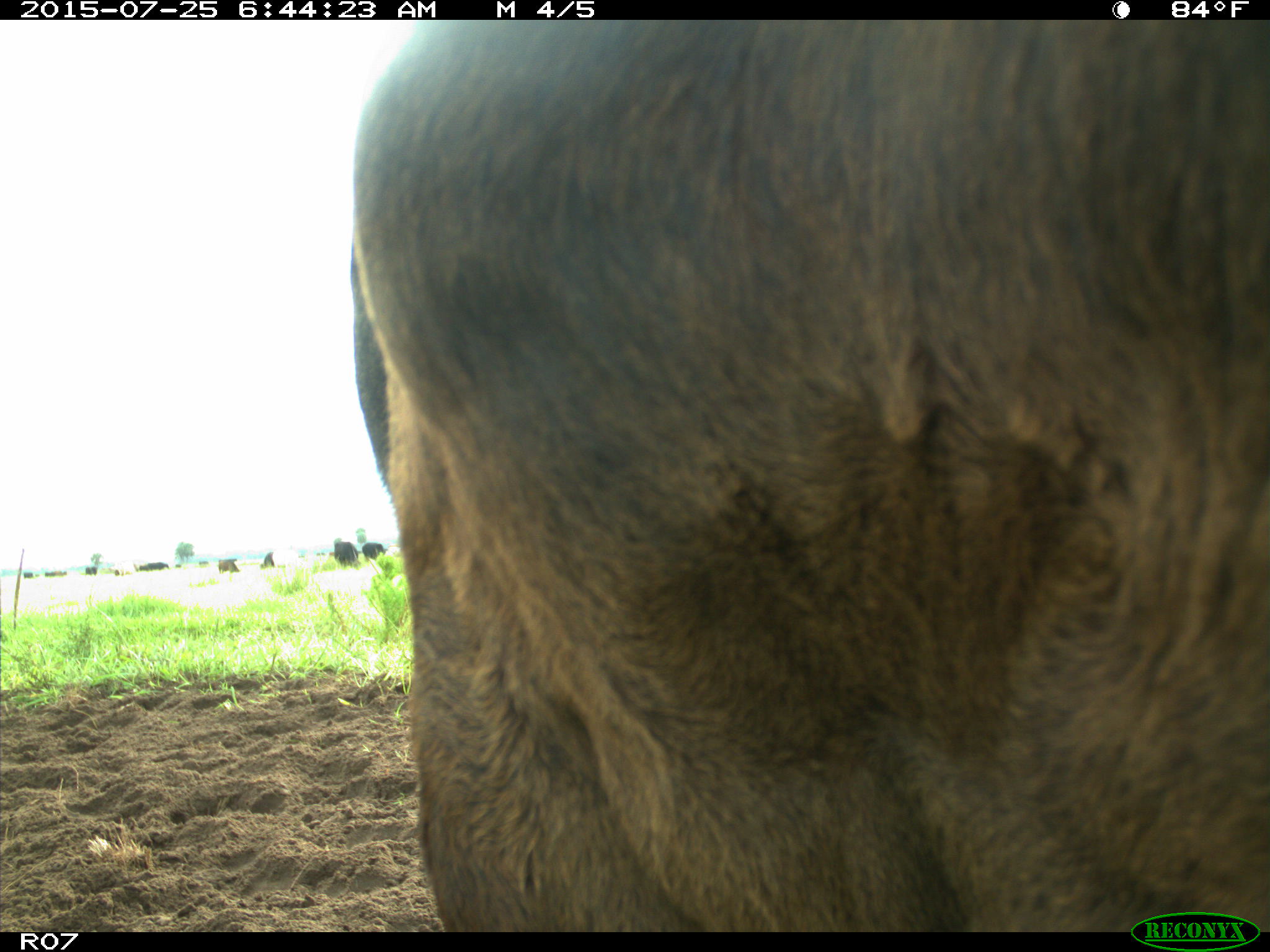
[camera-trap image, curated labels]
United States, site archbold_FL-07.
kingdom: Animalia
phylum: Chordata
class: Mammalia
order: Artiodactyla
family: Bovidae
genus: Bos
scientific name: Bos taurus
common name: domestic cow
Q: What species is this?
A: Bos taurus (domestic cow).